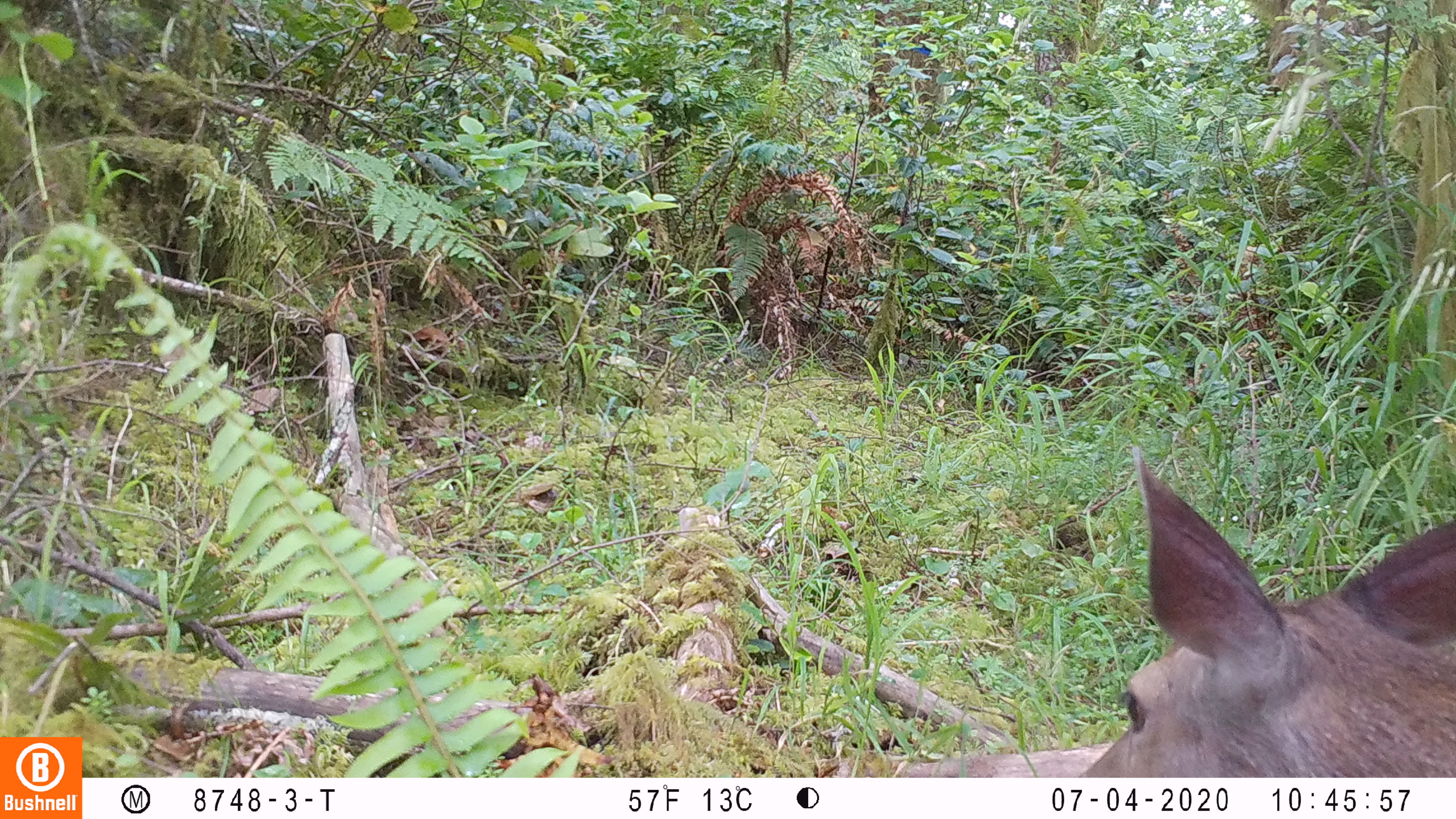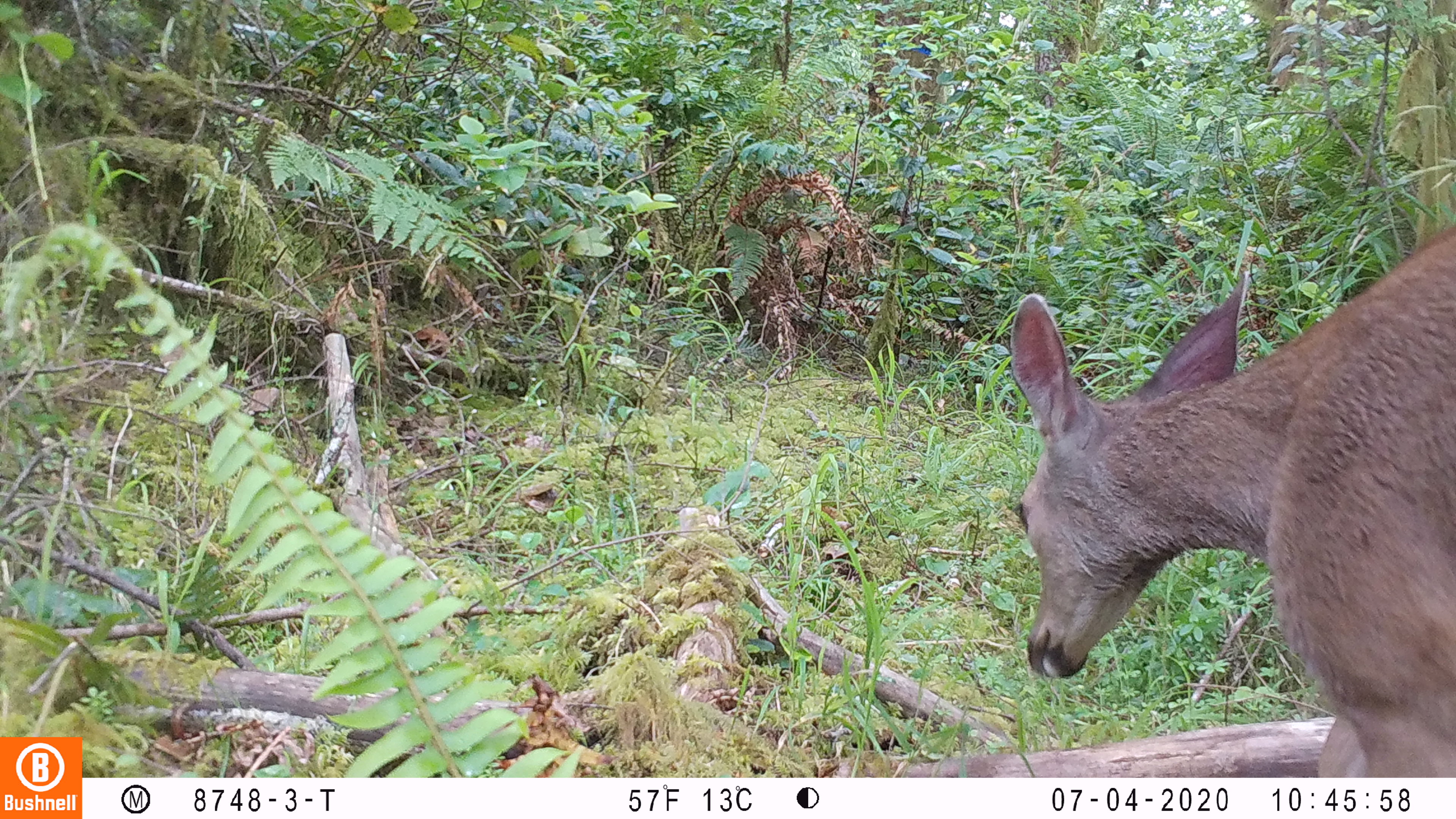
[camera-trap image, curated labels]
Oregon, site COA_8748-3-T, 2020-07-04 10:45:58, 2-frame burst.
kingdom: Animalia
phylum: Chordata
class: Mammalia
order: Artiodactyla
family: Cervidae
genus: Odocoileus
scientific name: Odocoileus hemionus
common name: black-tailed deer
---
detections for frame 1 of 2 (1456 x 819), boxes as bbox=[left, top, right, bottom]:
black-tailed deer: bbox=[1081, 444, 1447, 772]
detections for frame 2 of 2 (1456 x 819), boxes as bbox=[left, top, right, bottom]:
black-tailed deer: bbox=[1003, 228, 1449, 768]